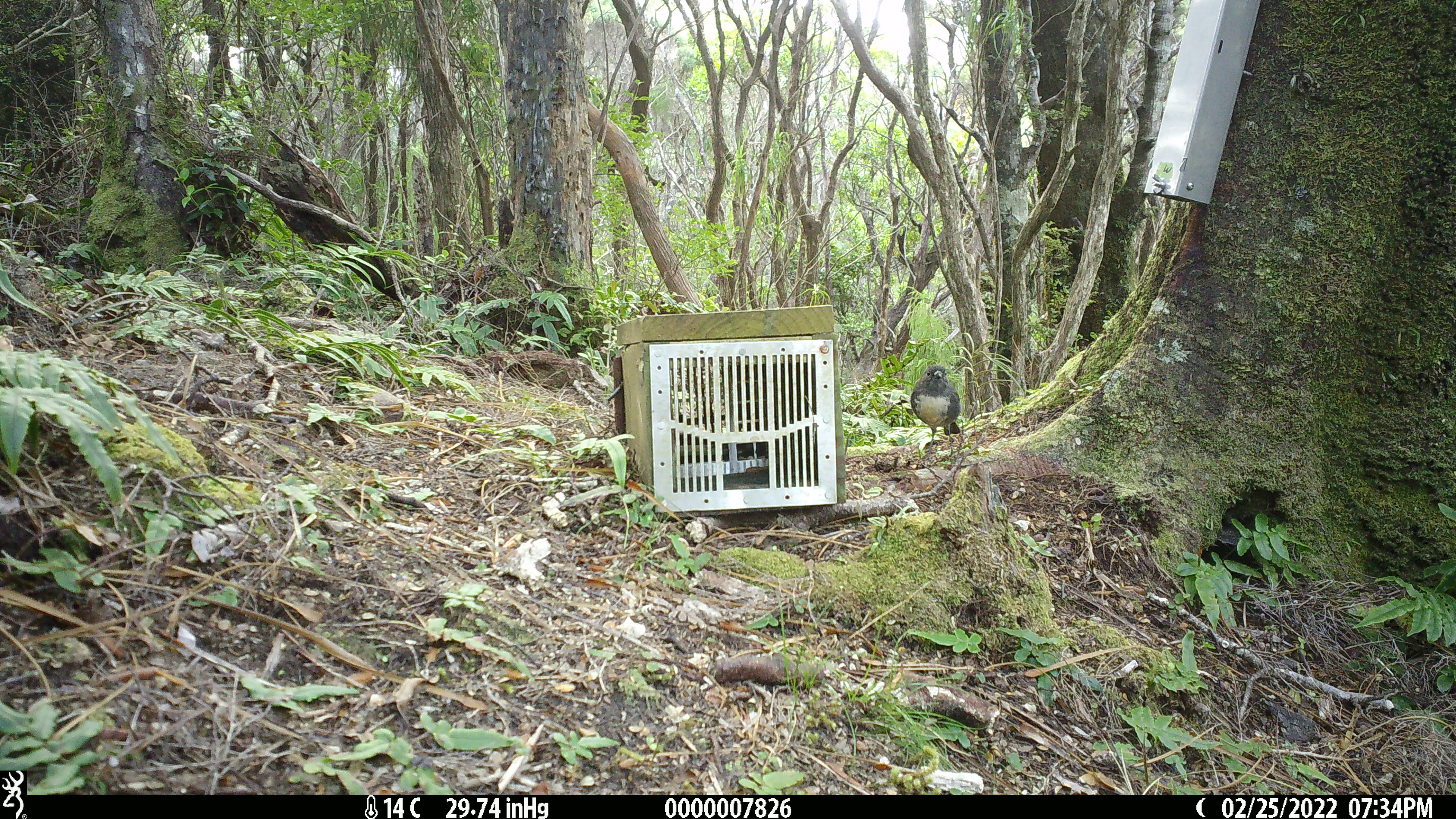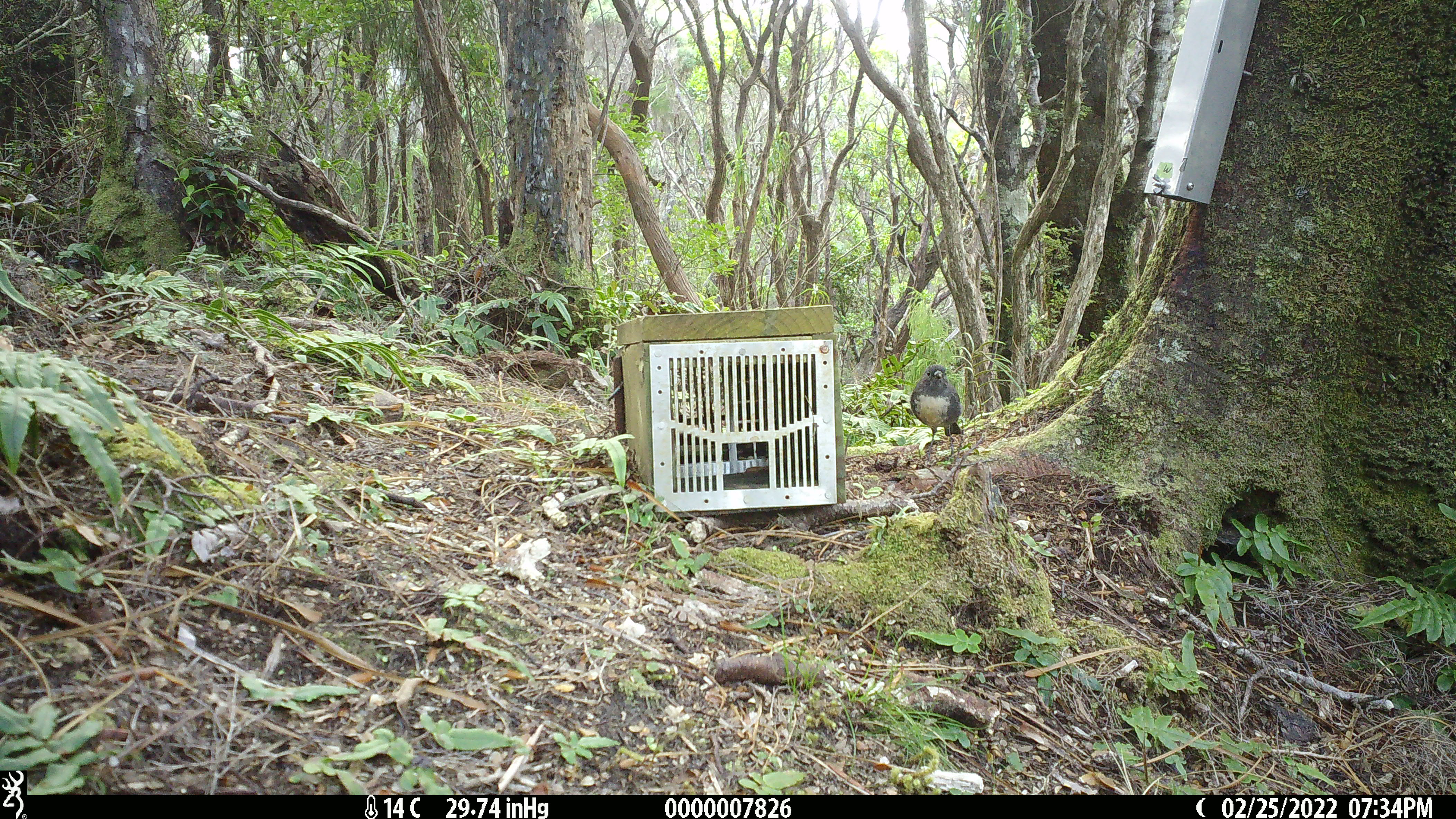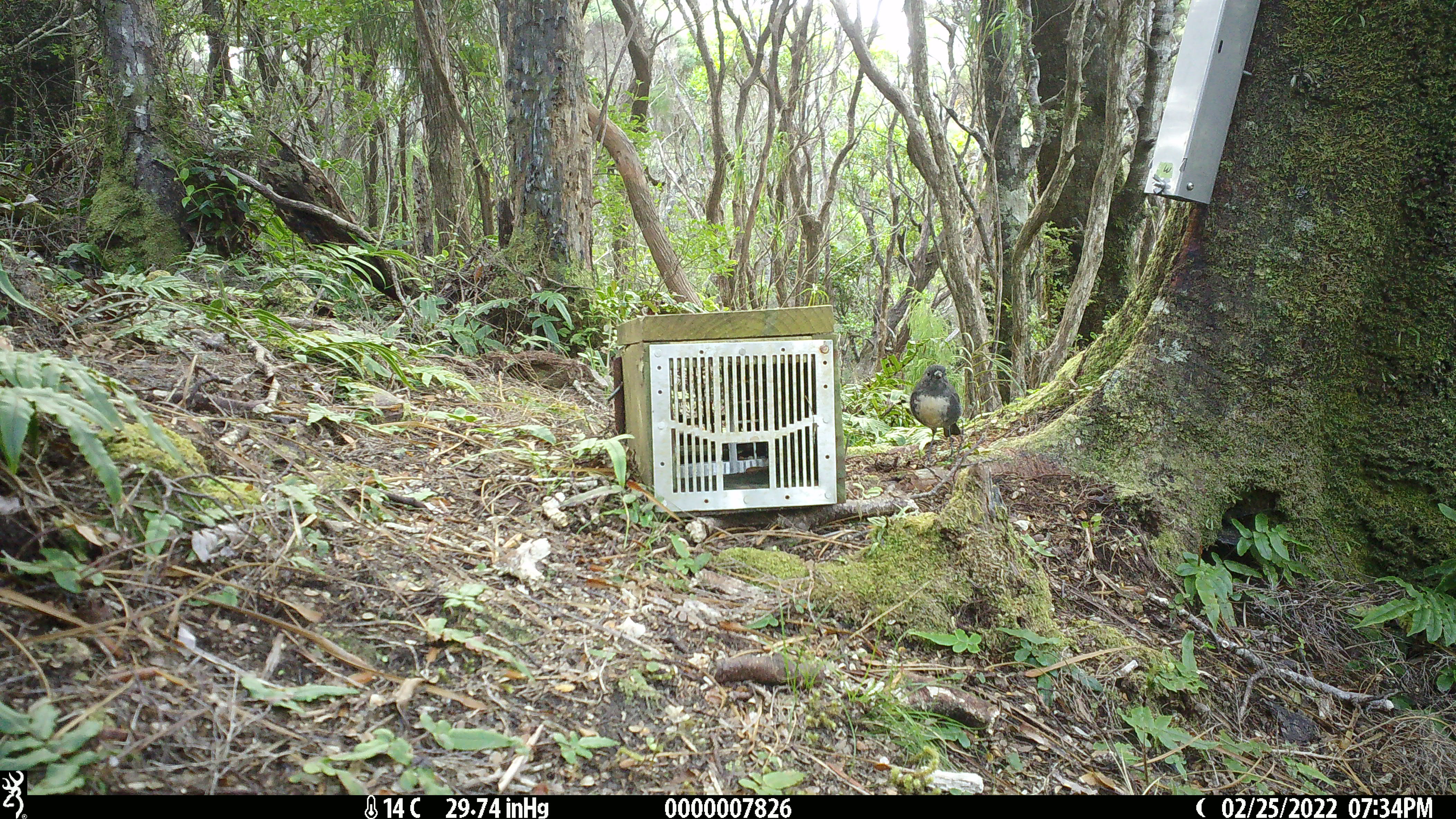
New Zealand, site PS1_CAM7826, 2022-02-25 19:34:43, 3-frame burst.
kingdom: Animalia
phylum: Chordata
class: Aves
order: Passeriformes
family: Petroicidae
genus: Petroica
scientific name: Petroica australis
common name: new zealand robin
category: robin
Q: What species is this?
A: Robin (new zealand robin) (Petroica australis).